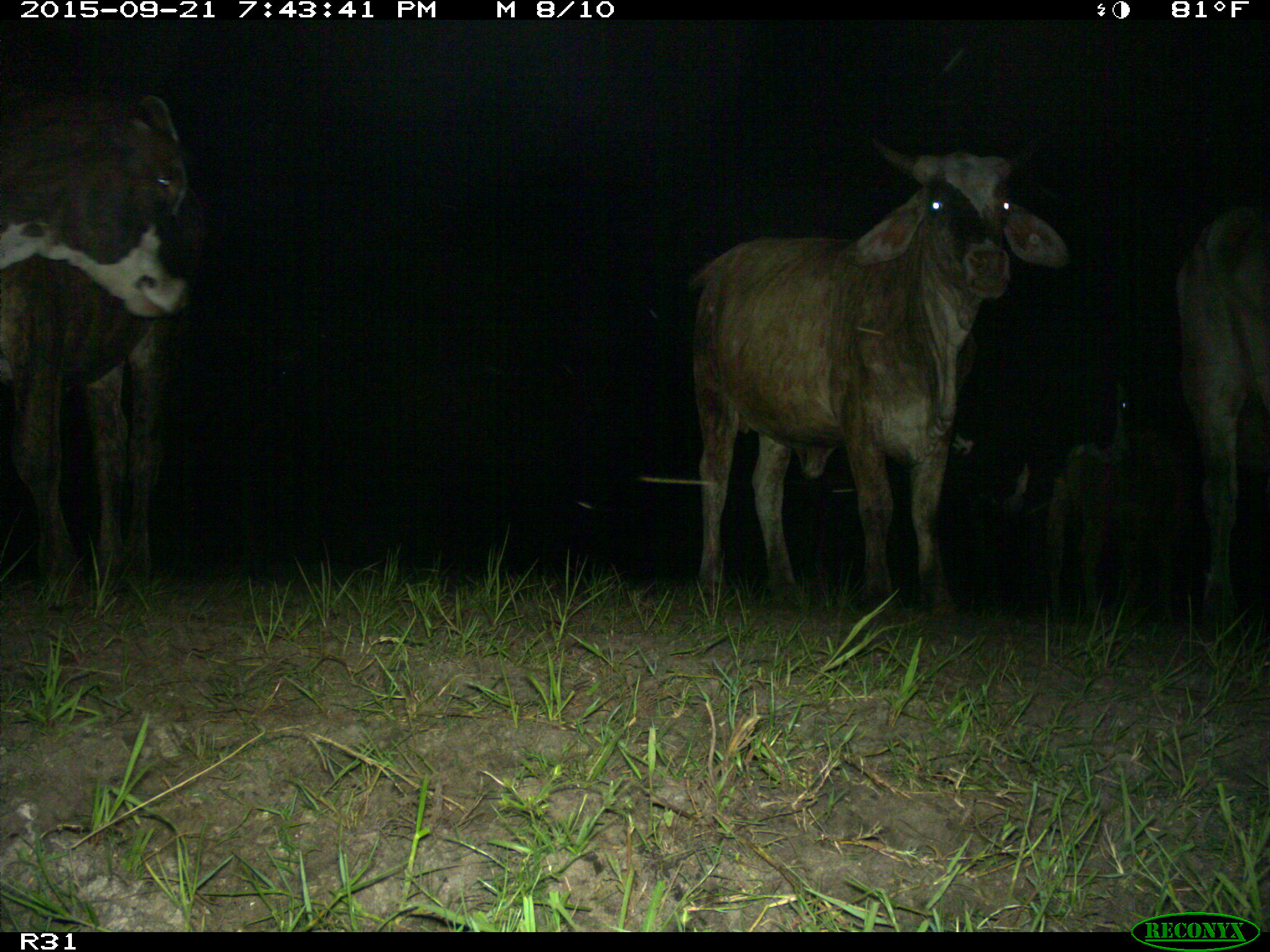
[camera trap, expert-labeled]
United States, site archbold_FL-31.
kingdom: Animalia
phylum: Chordata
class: Mammalia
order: Artiodactyla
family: Bovidae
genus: Bos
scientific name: Bos taurus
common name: domestic cow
Bos taurus (domestic cow).